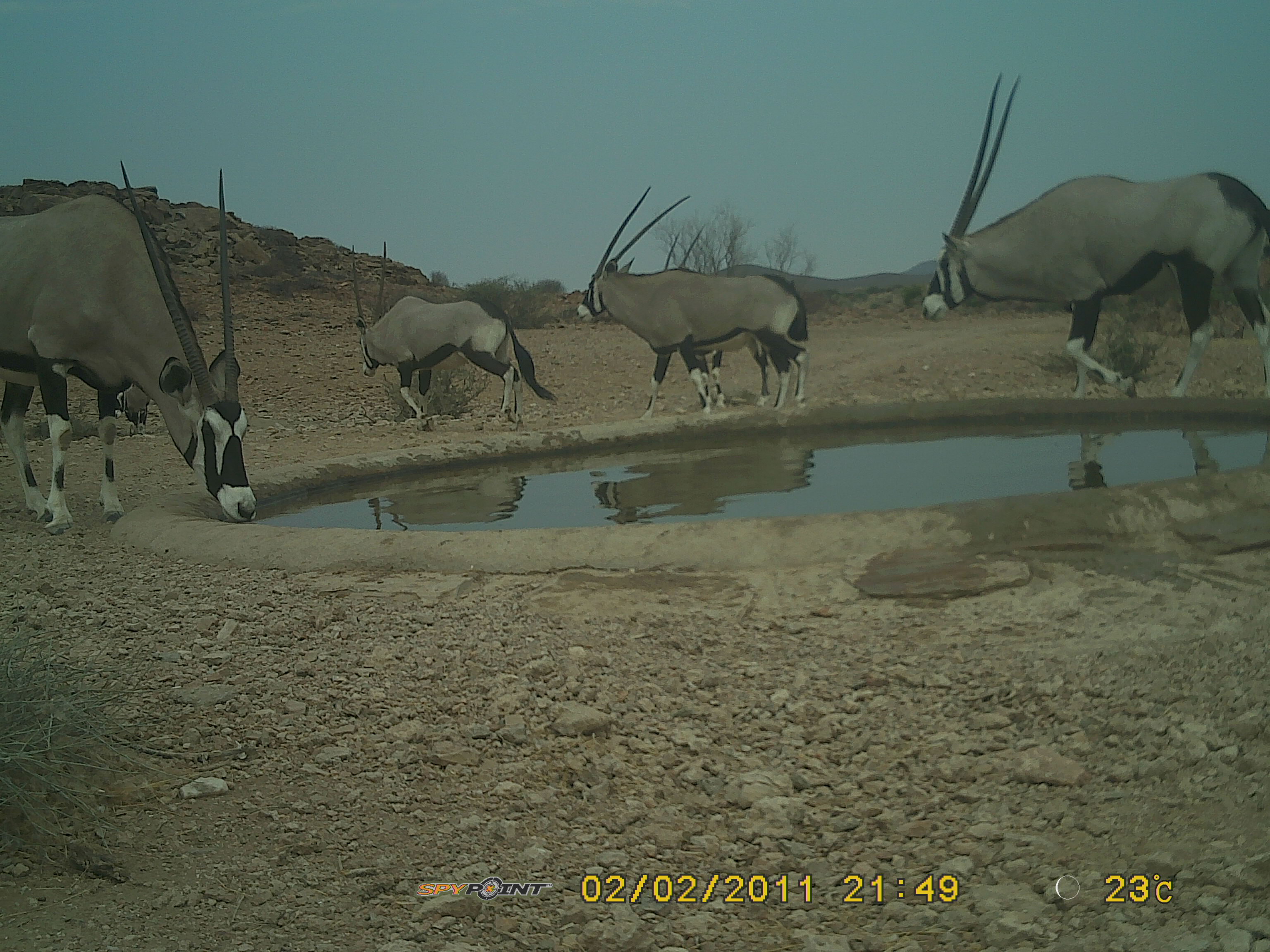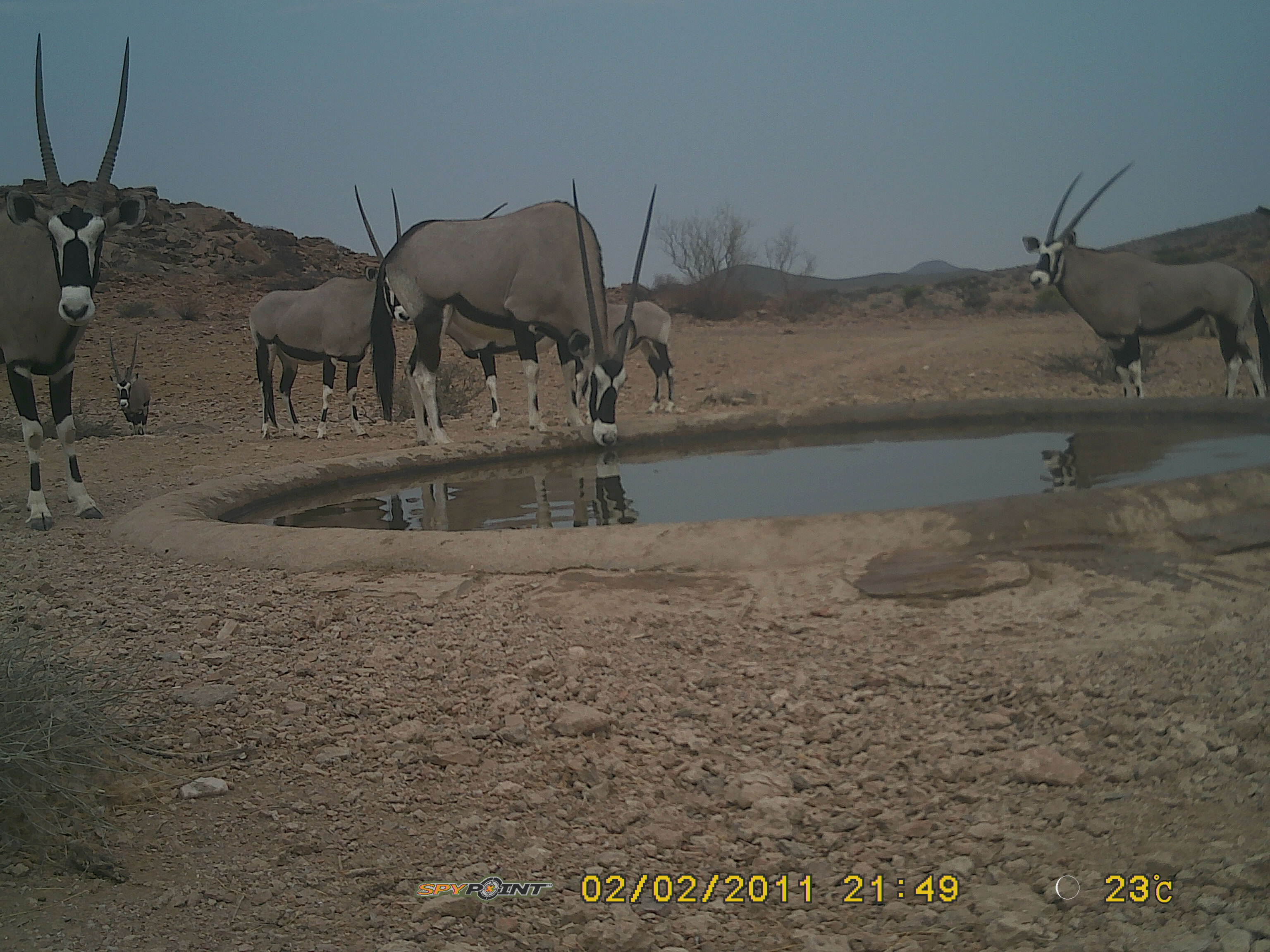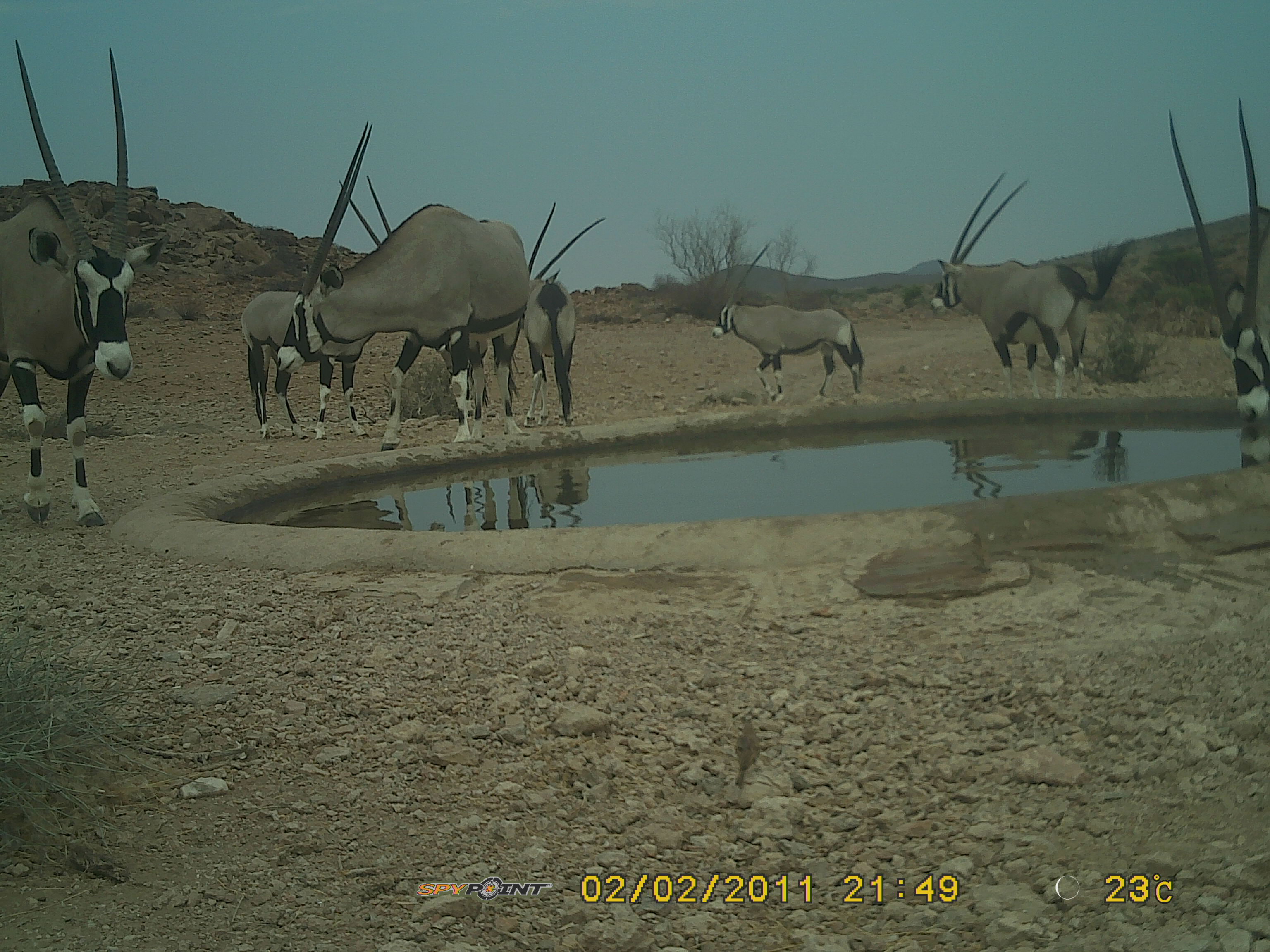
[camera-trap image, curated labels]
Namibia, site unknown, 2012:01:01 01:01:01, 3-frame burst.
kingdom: Animalia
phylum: Chordata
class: Mammalia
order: Artiodactyla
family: Bovidae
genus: Oryx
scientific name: Oryx gazella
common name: gemsbok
Oryx gazella (gemsbok).